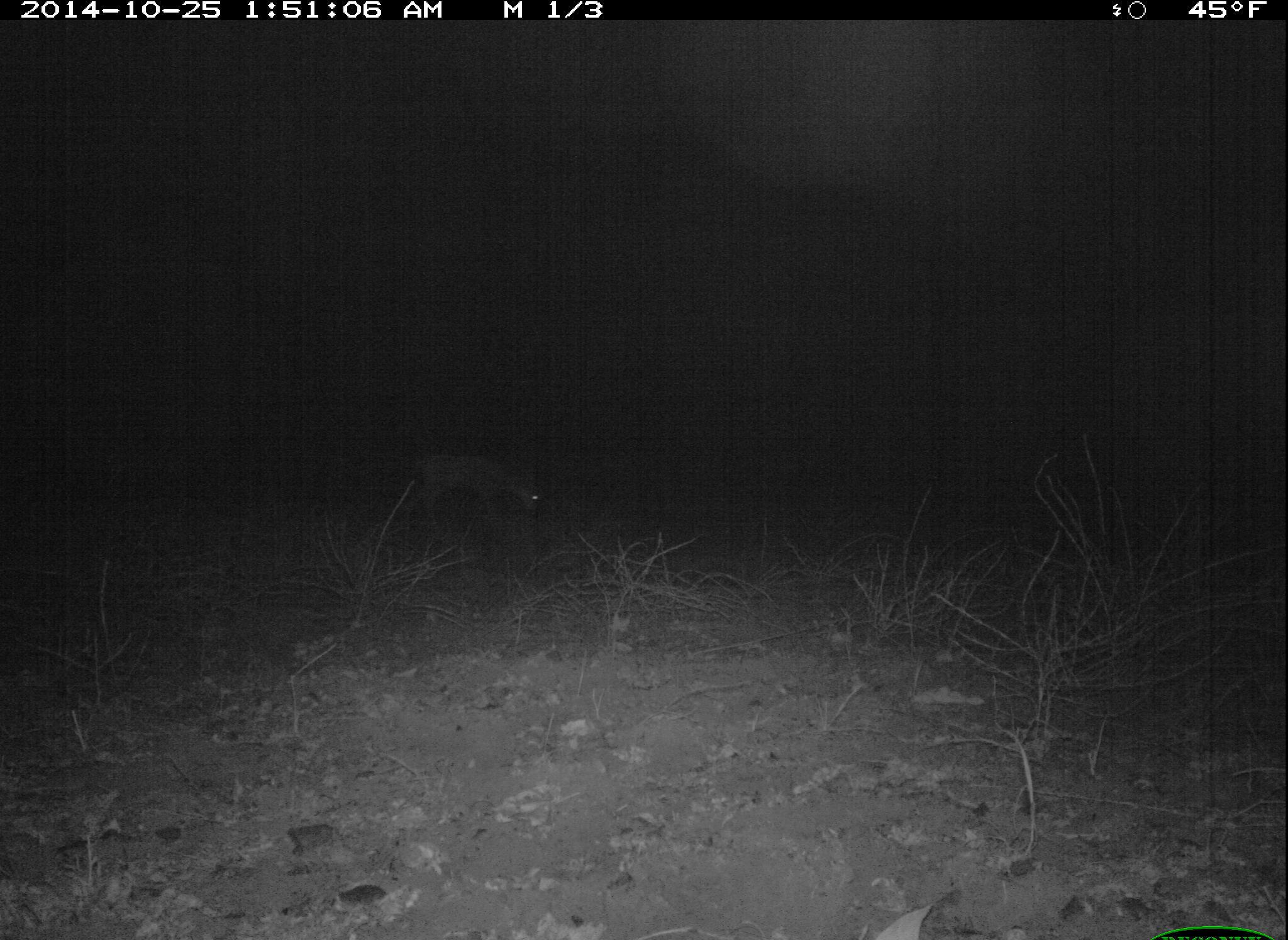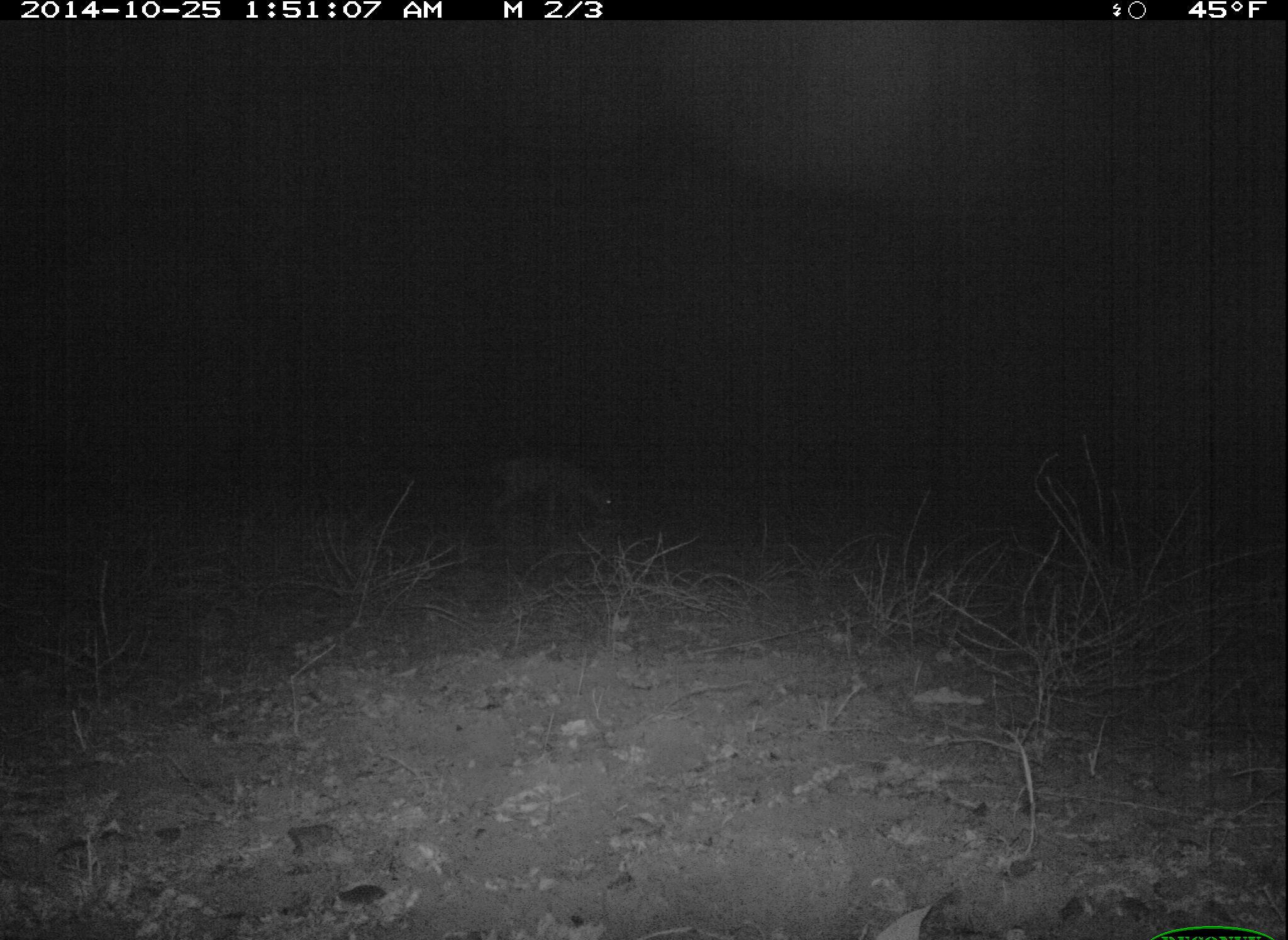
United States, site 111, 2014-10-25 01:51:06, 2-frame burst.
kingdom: Animalia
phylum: Chordata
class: Mammalia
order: Artiodactyla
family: Cervidae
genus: Odocoileus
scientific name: Odocoileus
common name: deer